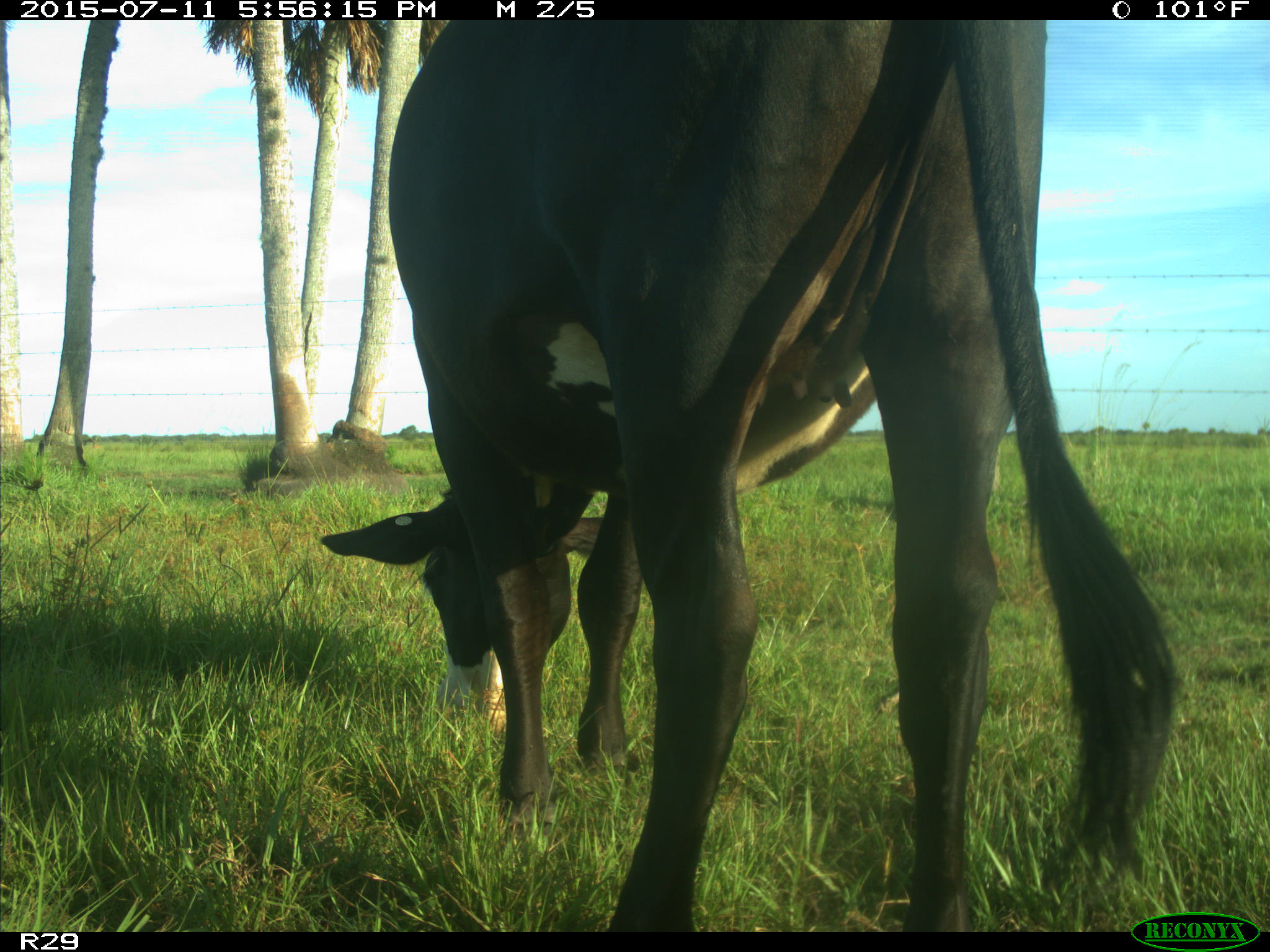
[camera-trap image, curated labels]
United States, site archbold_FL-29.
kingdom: Animalia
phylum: Chordata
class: Mammalia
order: Artiodactyla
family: Bovidae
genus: Bos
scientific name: Bos taurus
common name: domestic cow